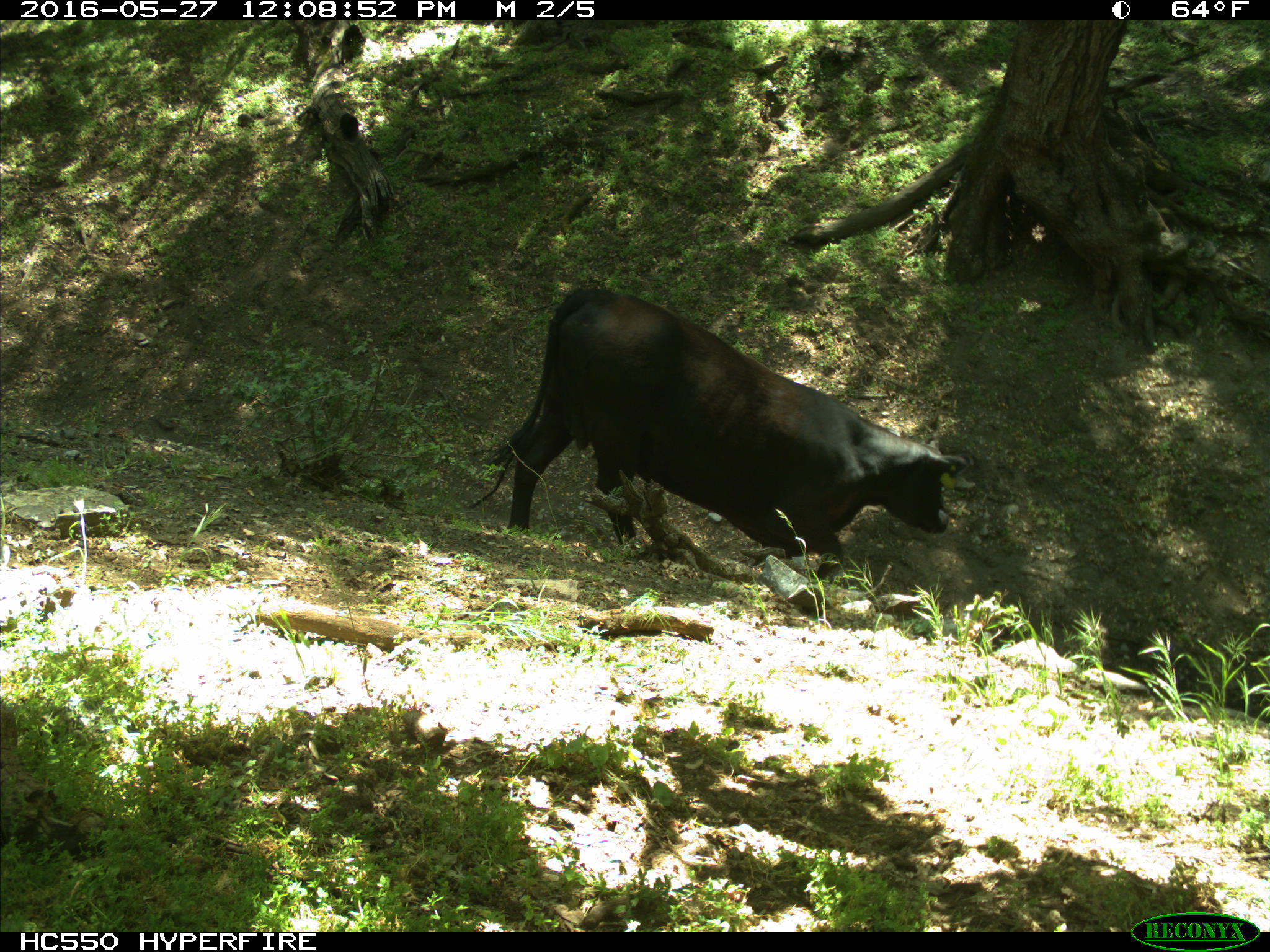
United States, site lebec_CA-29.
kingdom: Animalia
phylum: Chordata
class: Mammalia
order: Artiodactyla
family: Bovidae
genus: Bos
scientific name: Bos taurus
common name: domestic cow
Bos taurus (domestic cow).